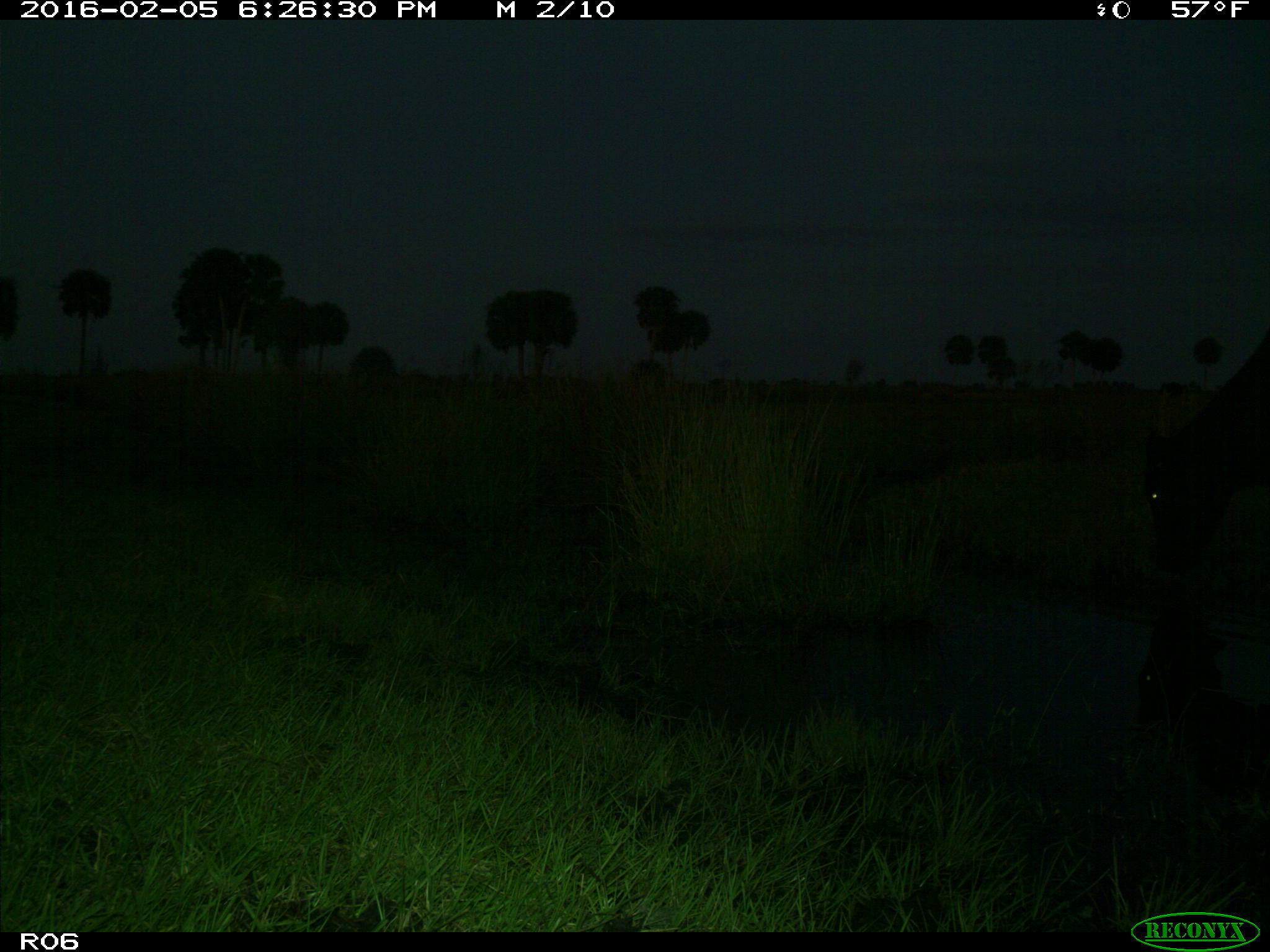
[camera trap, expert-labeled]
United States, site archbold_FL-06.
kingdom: Animalia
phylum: Chordata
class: Mammalia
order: Artiodactyla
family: Bovidae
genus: Bos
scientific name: Bos taurus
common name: domestic cow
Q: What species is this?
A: Bos taurus (domestic cow).